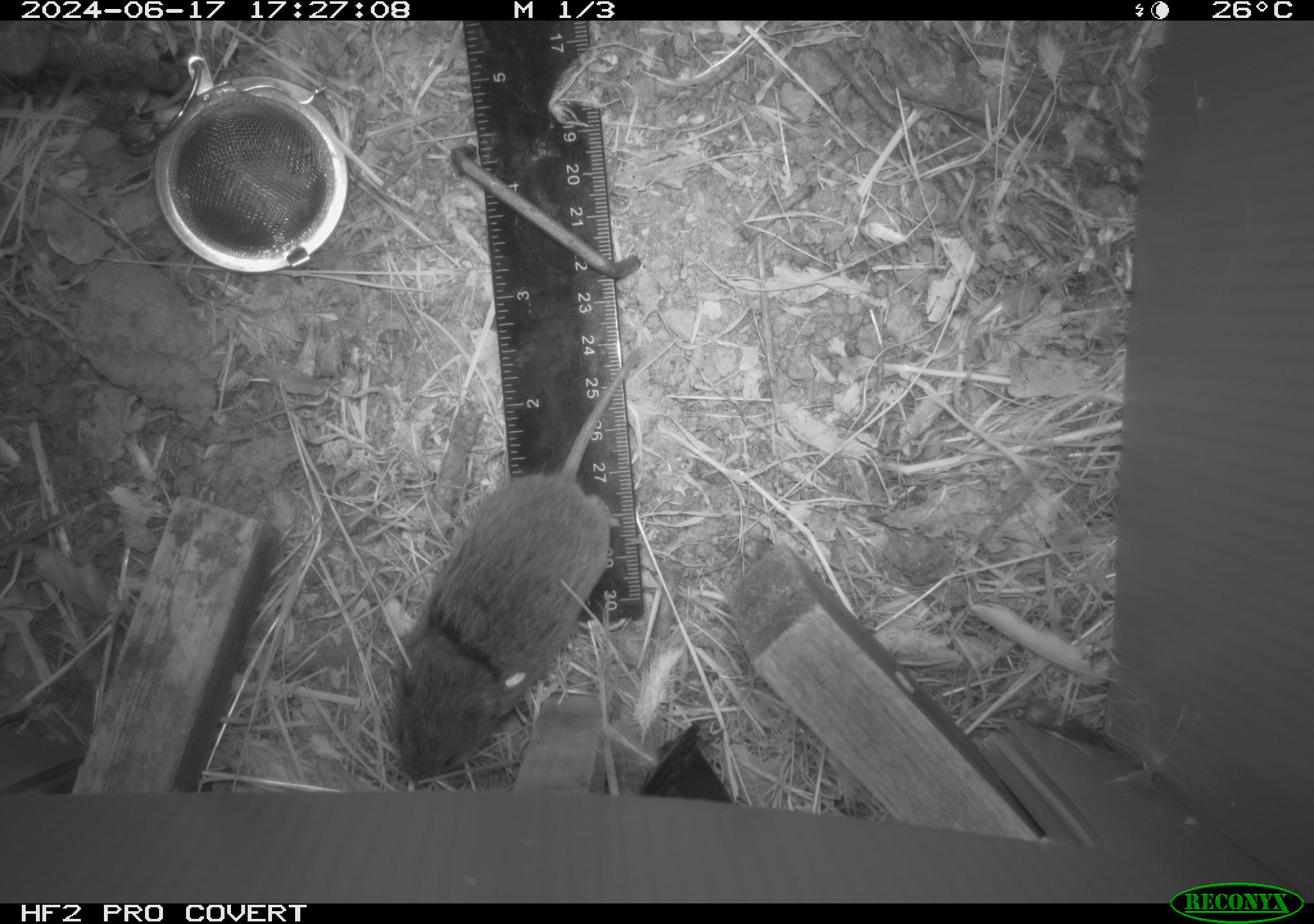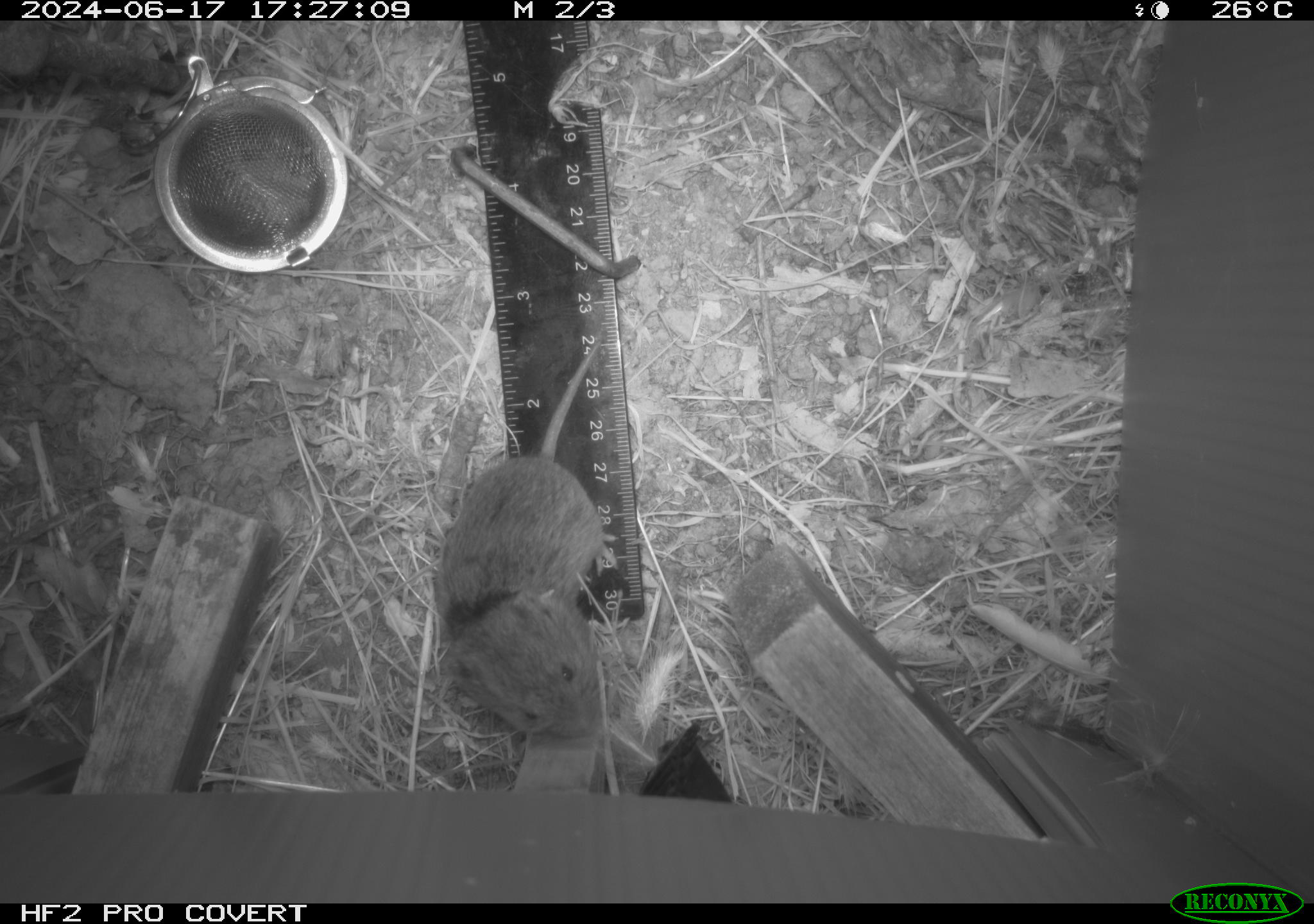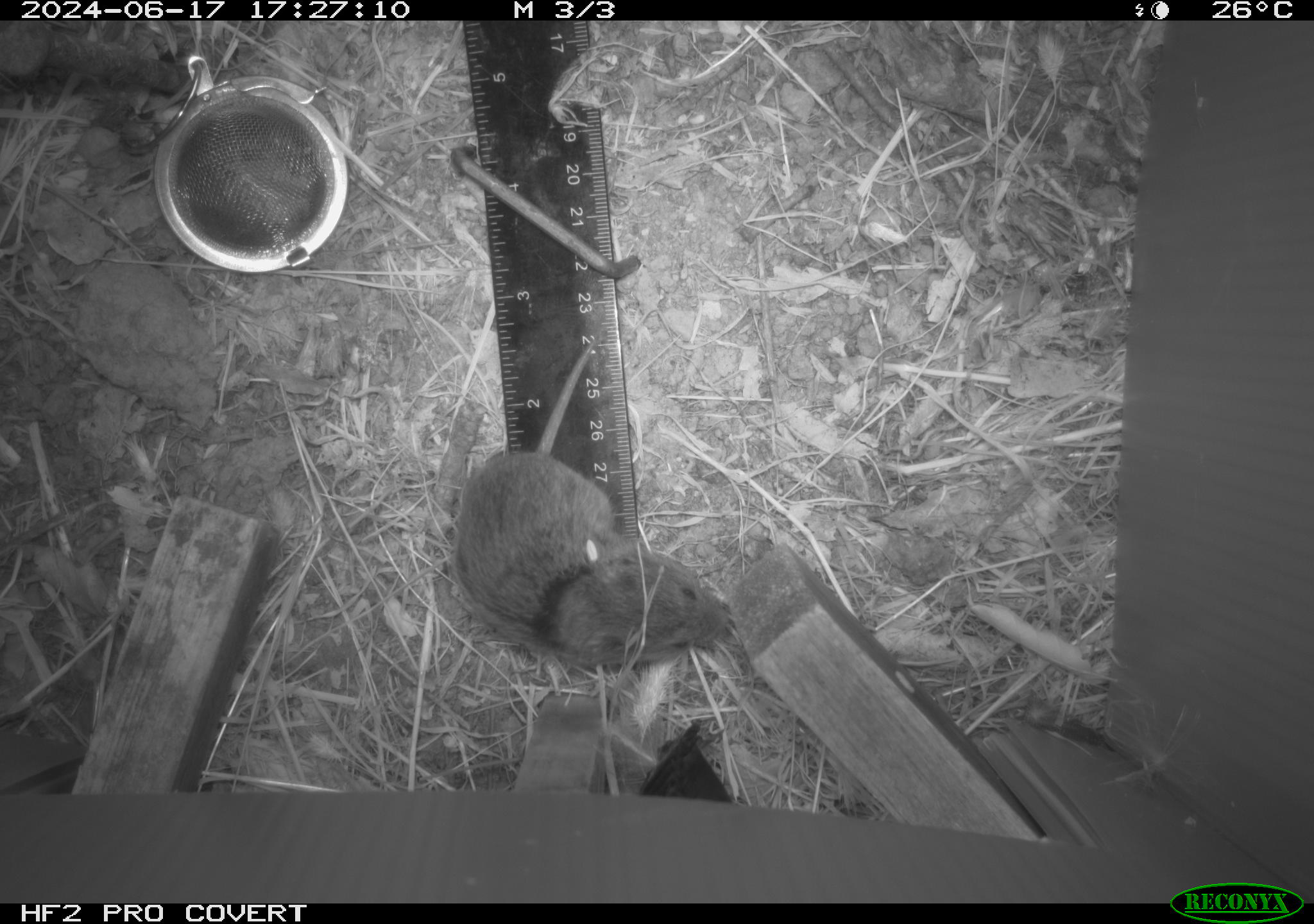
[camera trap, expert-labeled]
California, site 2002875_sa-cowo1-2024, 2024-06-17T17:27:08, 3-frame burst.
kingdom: Animalia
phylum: Chordata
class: Mammalia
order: Rodentia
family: Cricetidae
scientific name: Arvicolinae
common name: voles, lemmings, and muskrats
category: arvicolinae subfamily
Arvicolinae subfamily (voles, lemmings, and muskrats) (Arvicolinae).